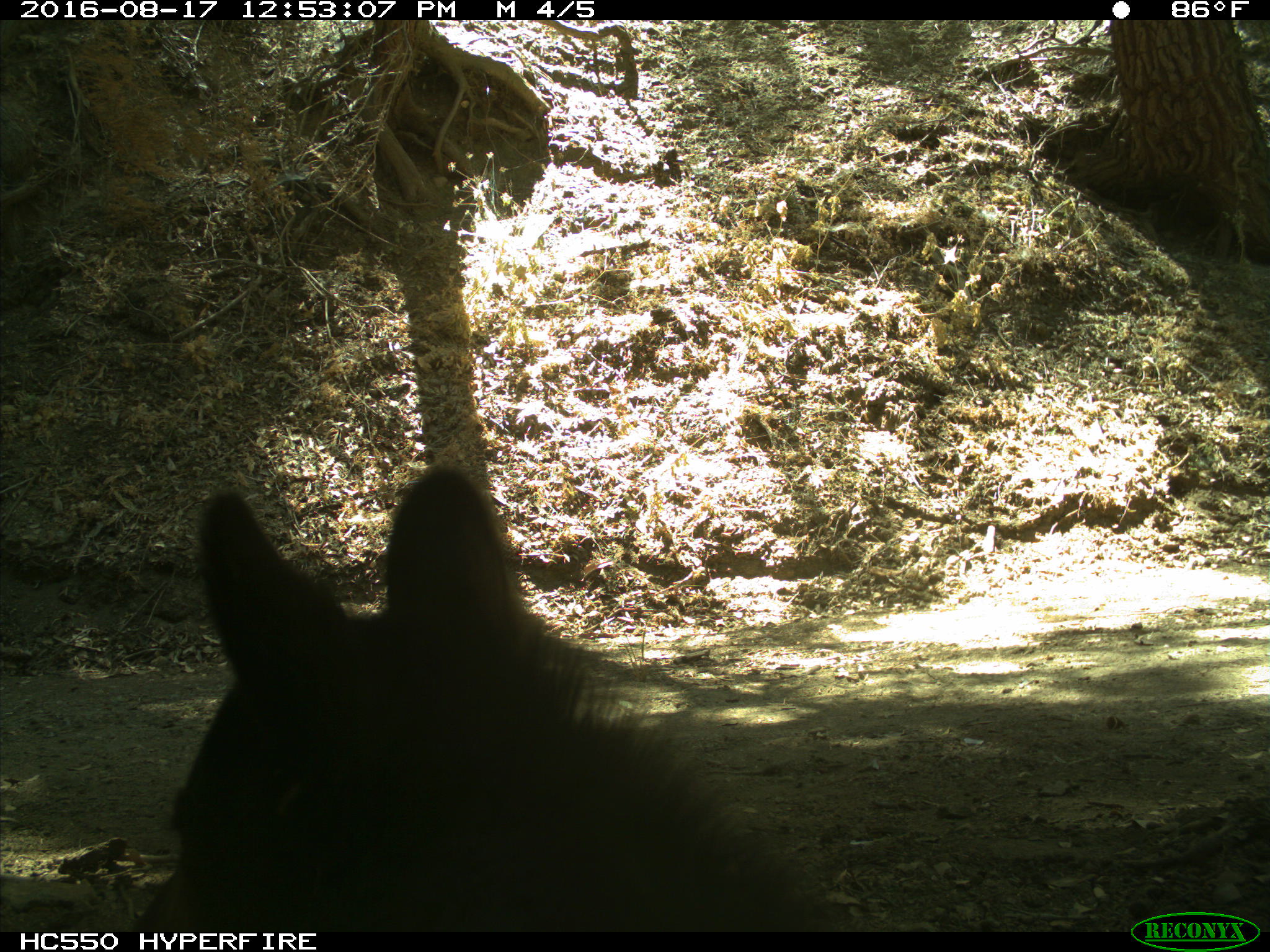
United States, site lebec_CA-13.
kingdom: Animalia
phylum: Chordata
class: Mammalia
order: Carnivora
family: Ursidae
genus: Ursus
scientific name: Ursus americanus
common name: american black bear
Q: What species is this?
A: Ursus americanus (american black bear).